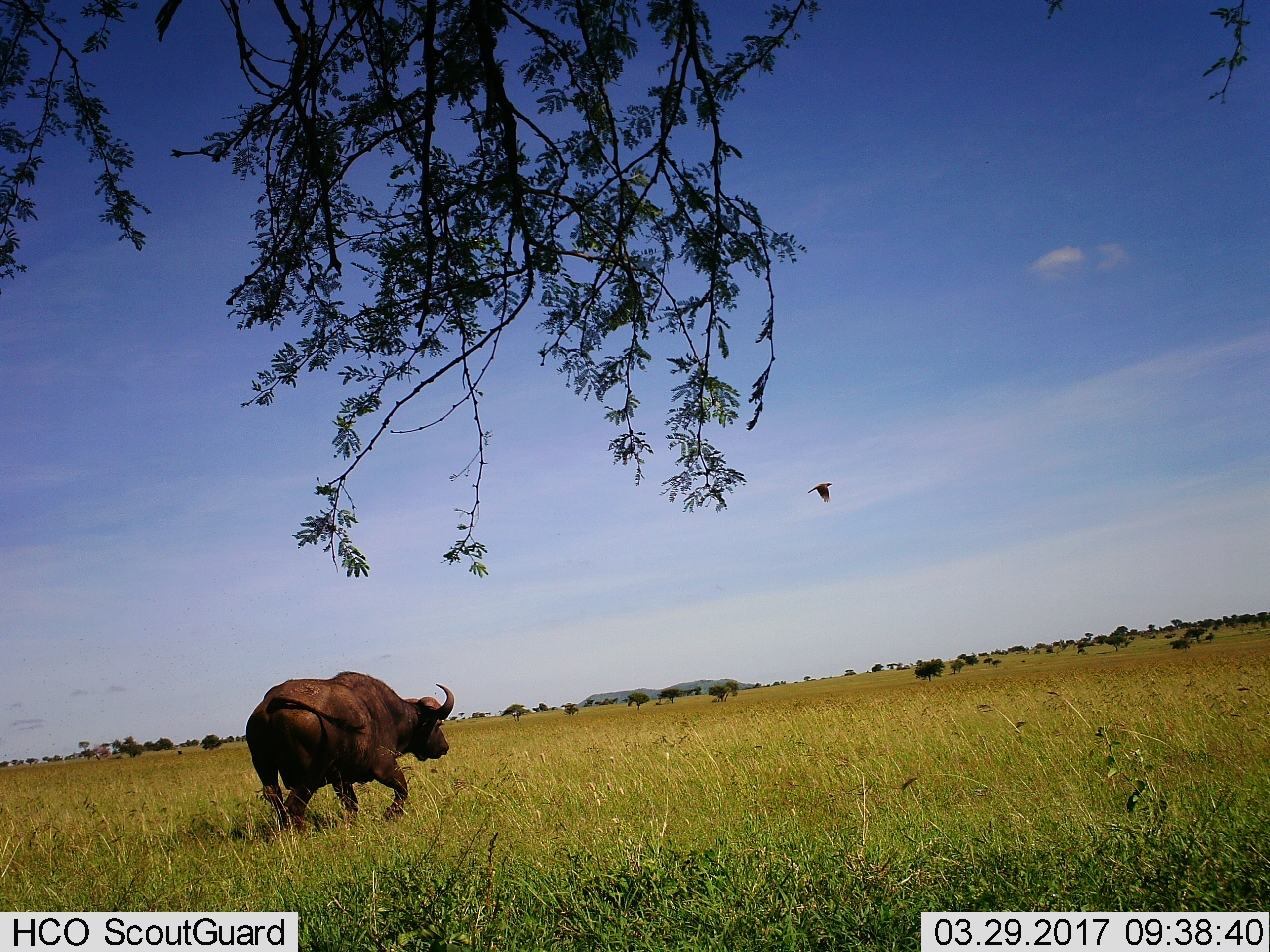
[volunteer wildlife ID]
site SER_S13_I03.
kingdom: Animalia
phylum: Chordata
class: Mammalia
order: Artiodactyla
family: Bovidae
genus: Syncerus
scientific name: Syncerus caffer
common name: african buffalo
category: buffalo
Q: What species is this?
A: Buffalo (african buffalo) (Syncerus caffer).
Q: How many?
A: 1.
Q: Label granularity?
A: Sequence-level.